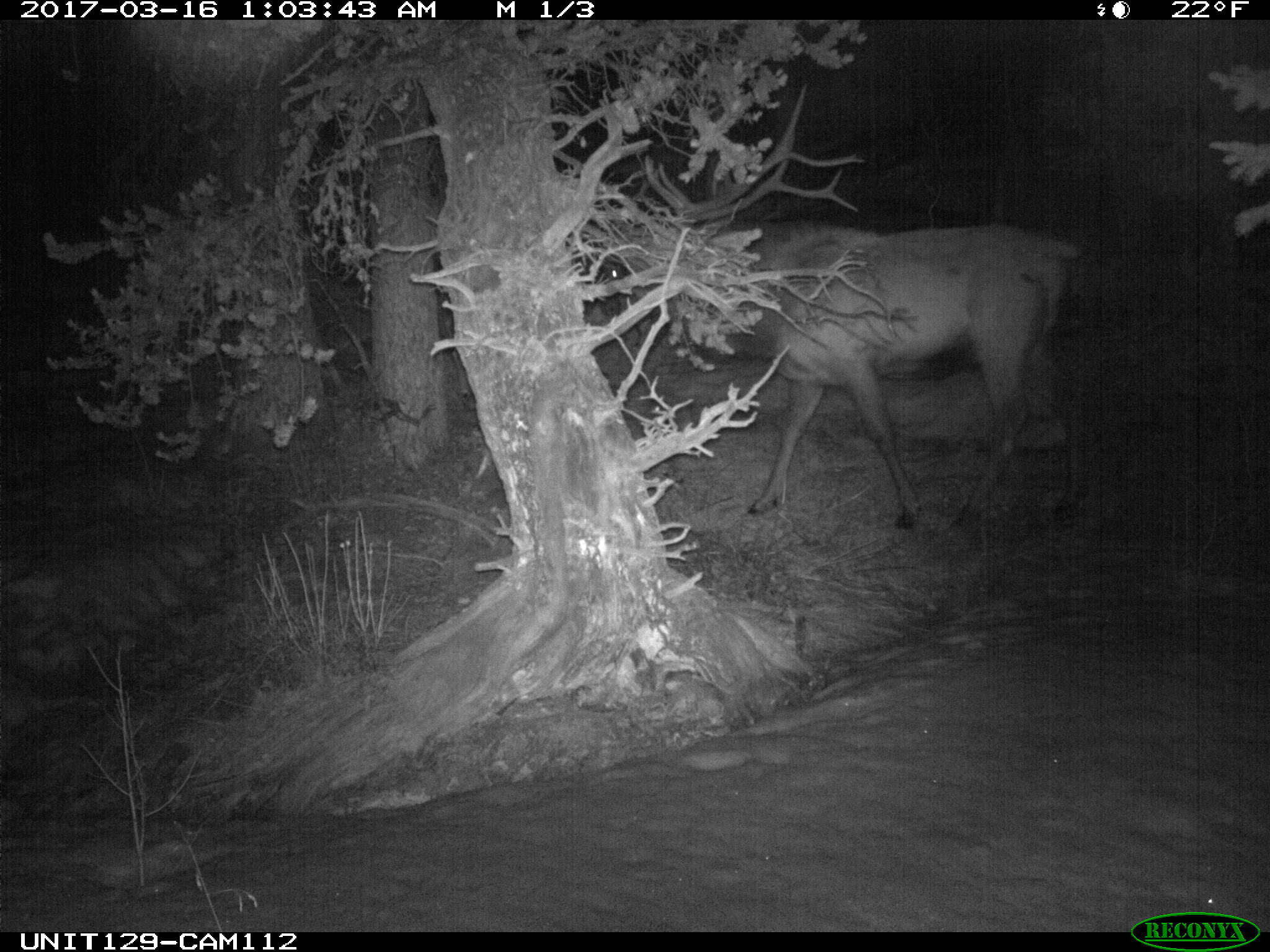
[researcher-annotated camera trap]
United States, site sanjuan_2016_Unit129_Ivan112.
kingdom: Animalia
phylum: Chordata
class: Mammalia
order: Artiodactyla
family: Cervidae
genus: Cervus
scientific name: Cervus elaphus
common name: red deer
Cervus elaphus (red deer).